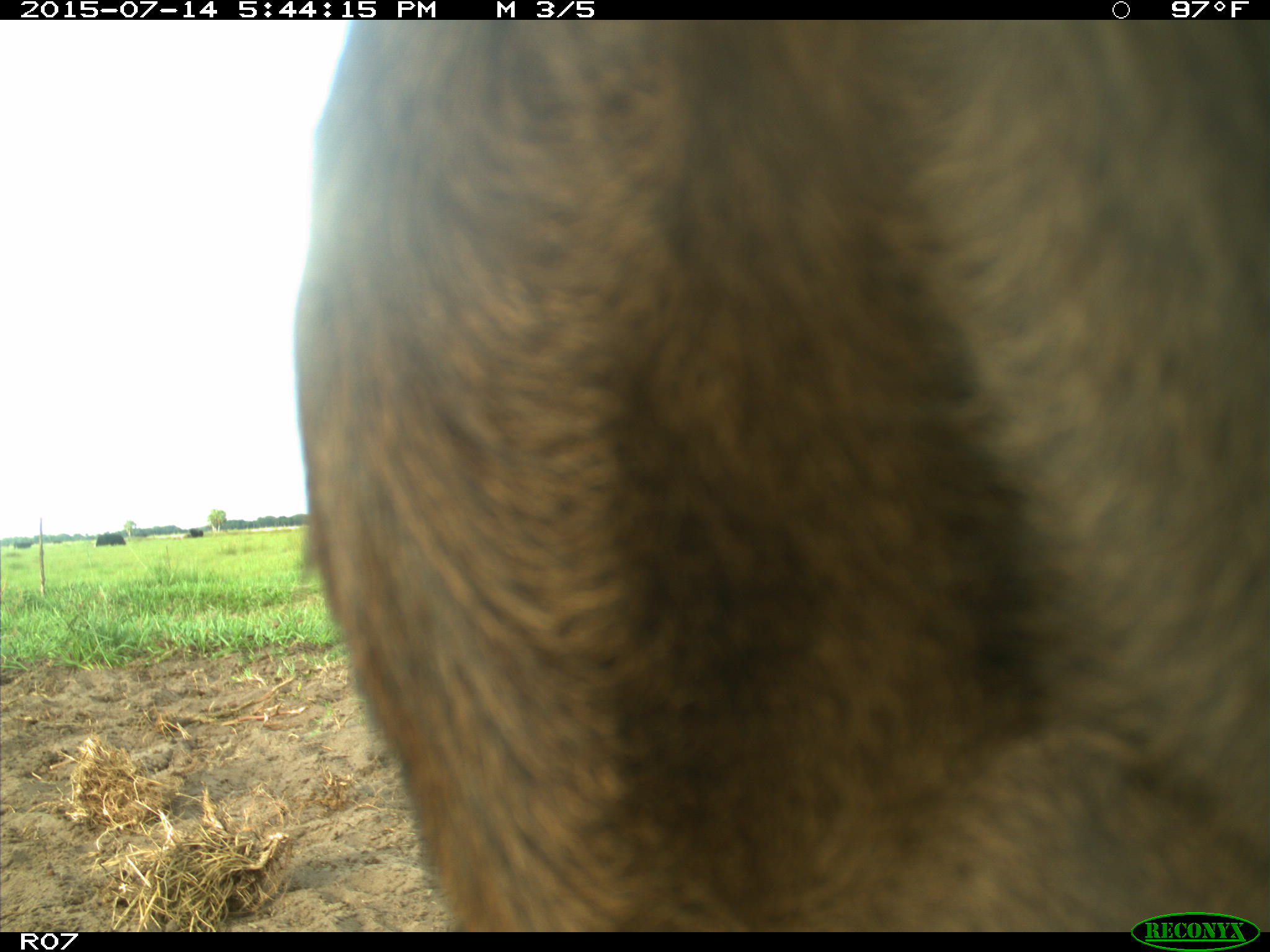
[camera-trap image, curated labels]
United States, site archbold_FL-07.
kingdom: Animalia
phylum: Chordata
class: Mammalia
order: Artiodactyla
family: Bovidae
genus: Bos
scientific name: Bos taurus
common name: domestic cow